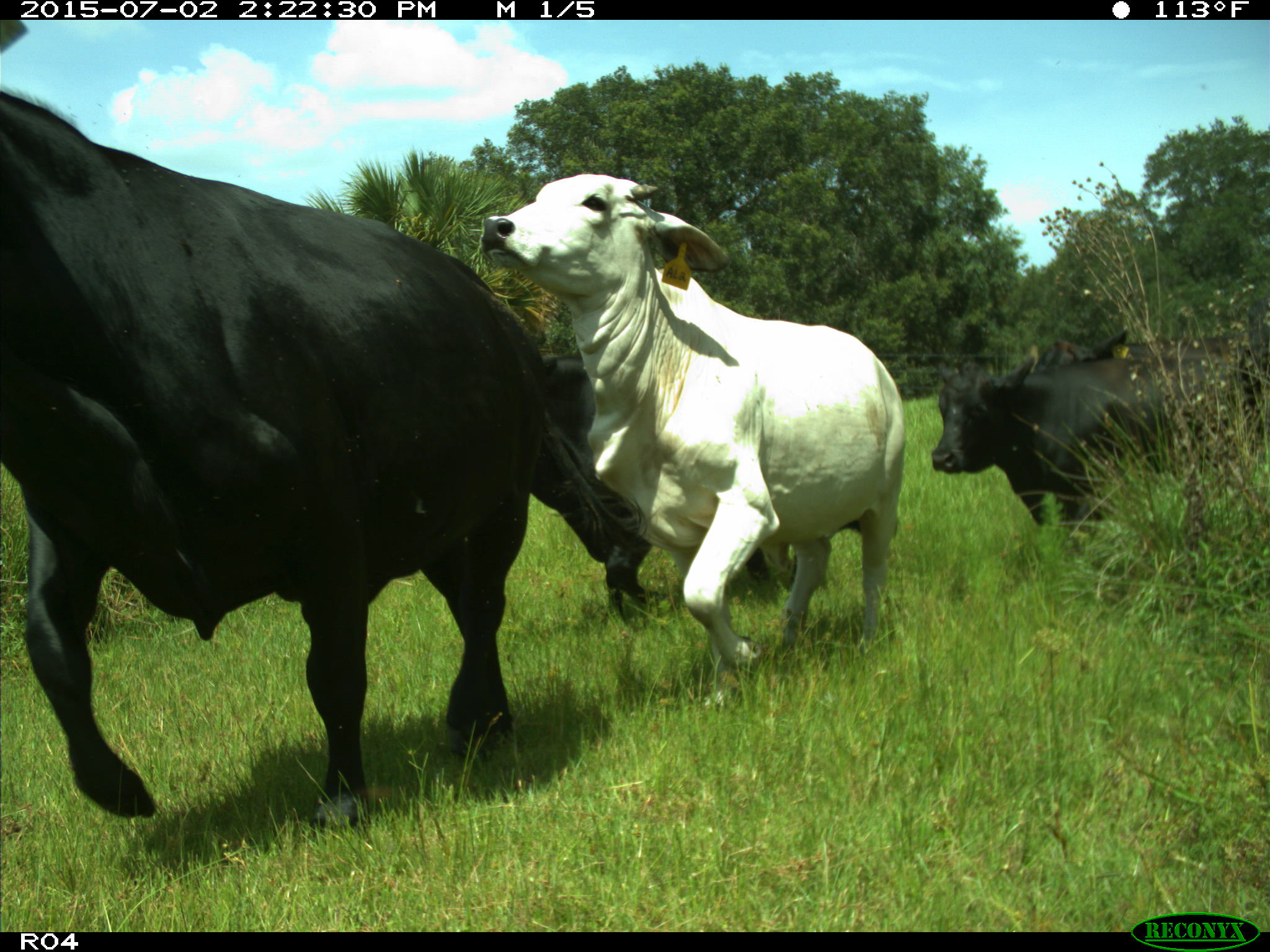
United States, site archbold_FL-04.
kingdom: Animalia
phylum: Chordata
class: Mammalia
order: Artiodactyla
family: Bovidae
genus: Bos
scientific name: Bos taurus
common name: domestic cow